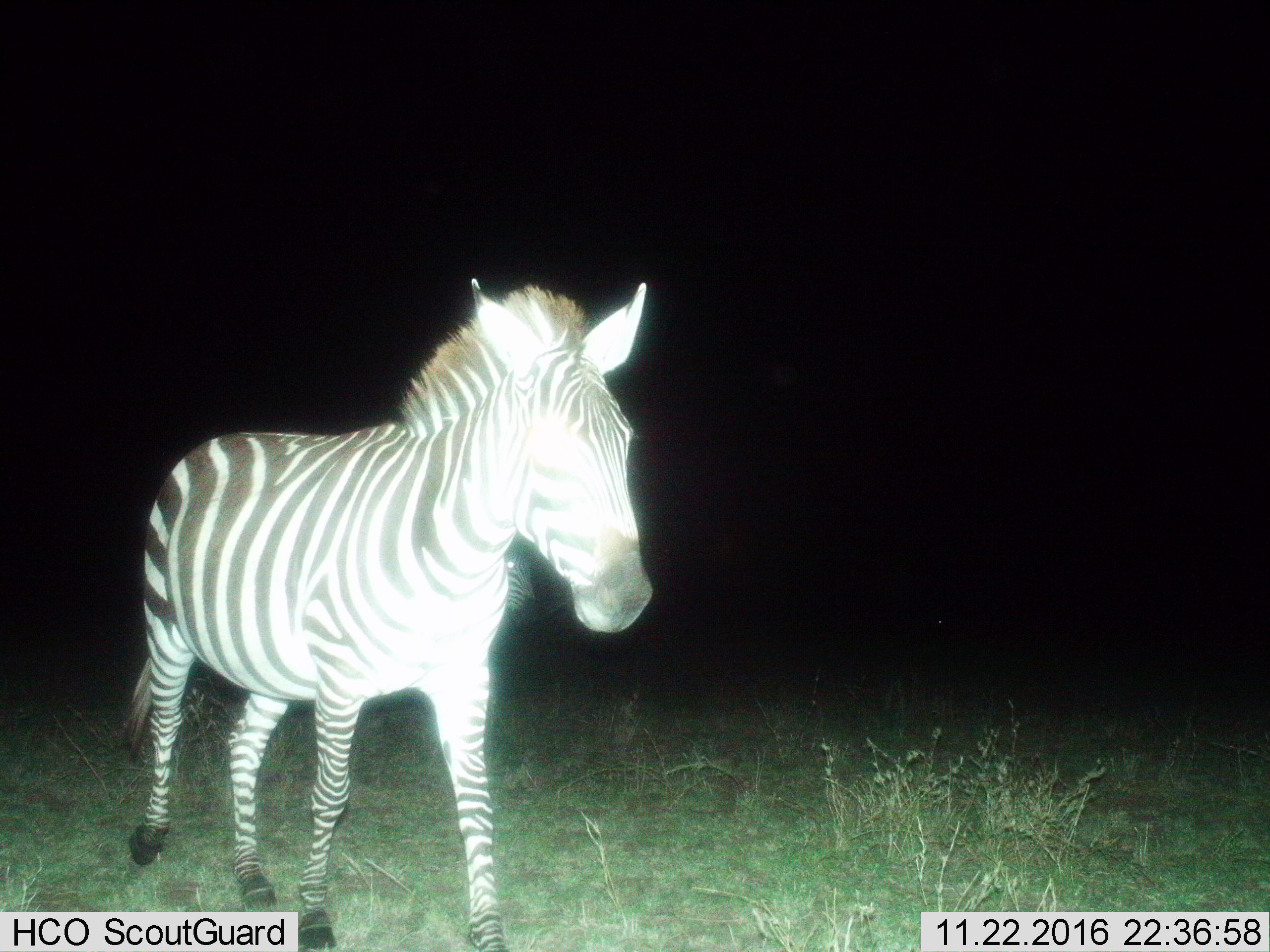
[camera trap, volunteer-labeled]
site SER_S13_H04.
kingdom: Animalia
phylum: Chordata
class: Mammalia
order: Perissodactyla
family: Equidae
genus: Equus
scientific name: Equus quagga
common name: plains zebra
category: zebraplains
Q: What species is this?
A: Zebraplains (plains zebra) (Equus quagga).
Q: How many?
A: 1.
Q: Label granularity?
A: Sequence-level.